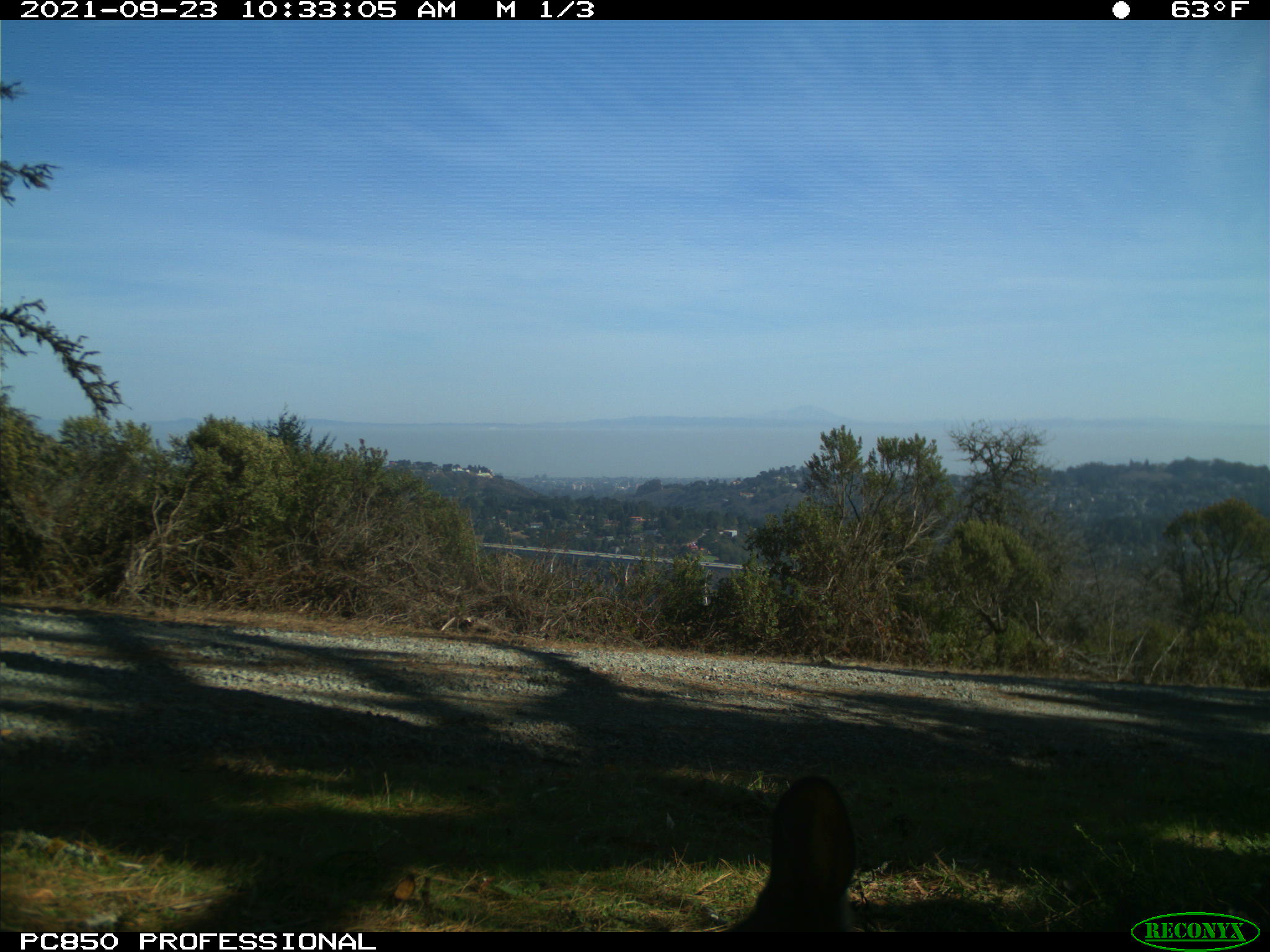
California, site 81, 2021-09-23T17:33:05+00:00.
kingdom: Animalia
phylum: Chordata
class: Mammalia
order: Lagomorpha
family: Leporidae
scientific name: Leporidae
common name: rabbit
Rabbit (Leporidae).